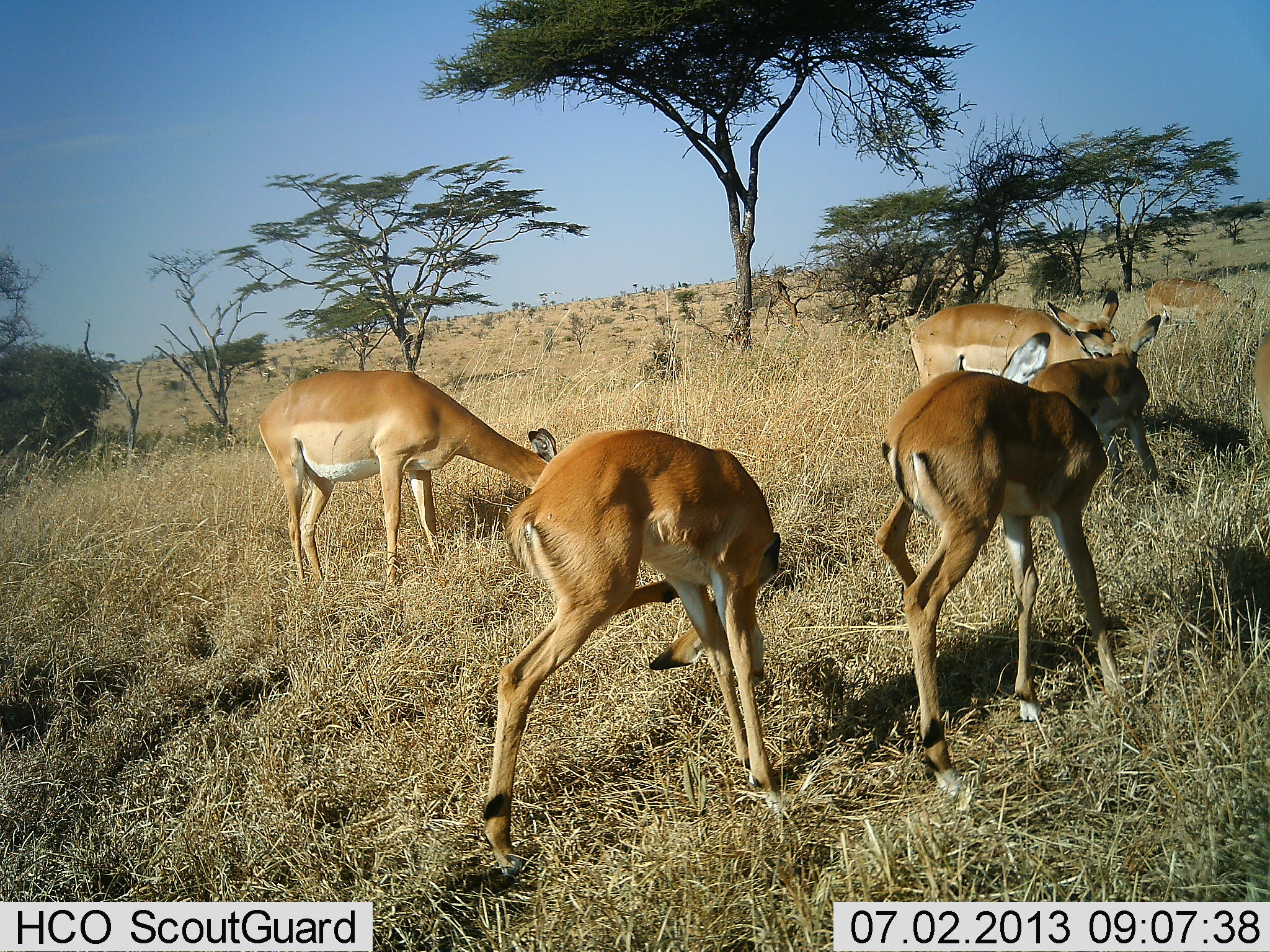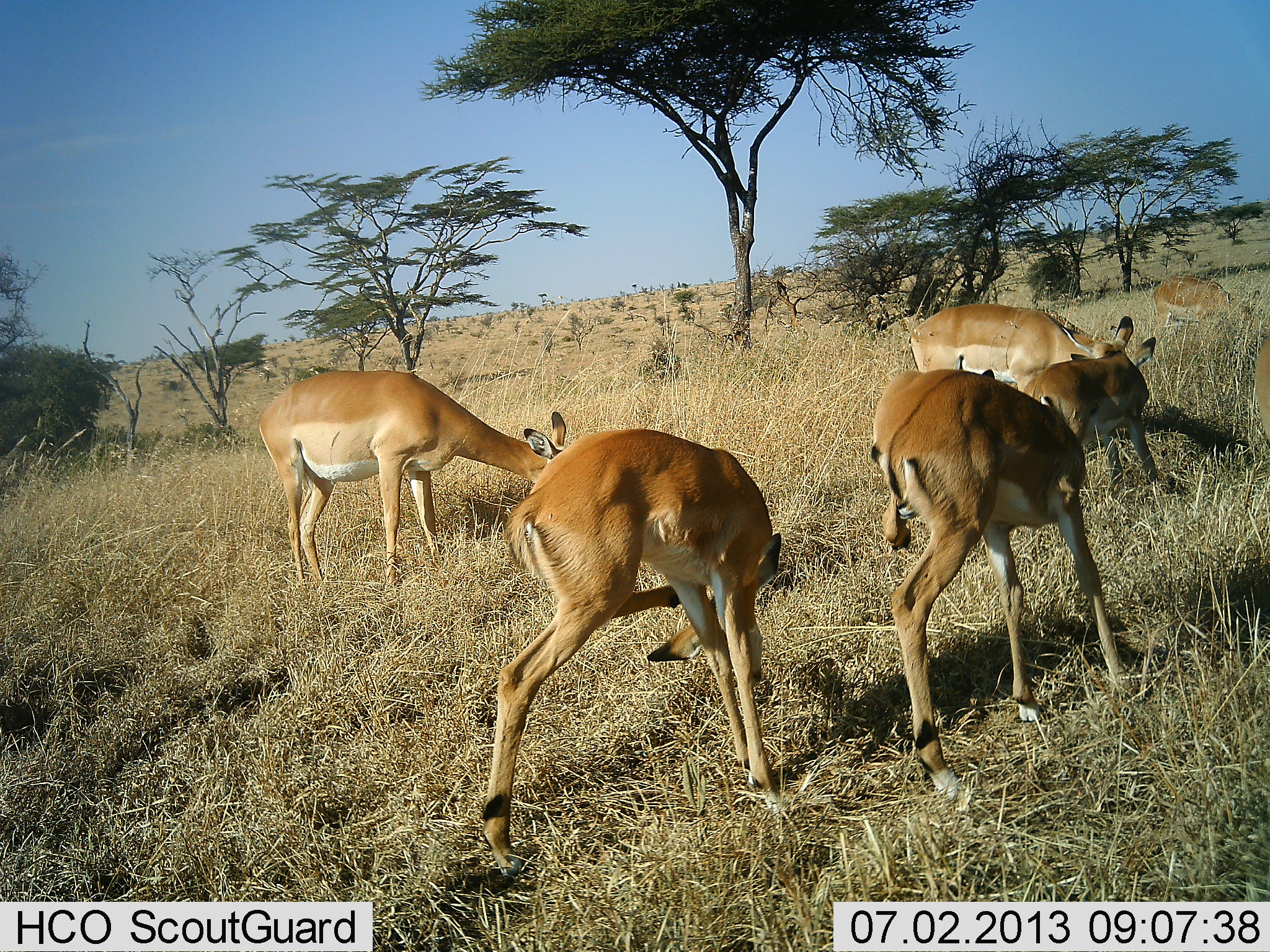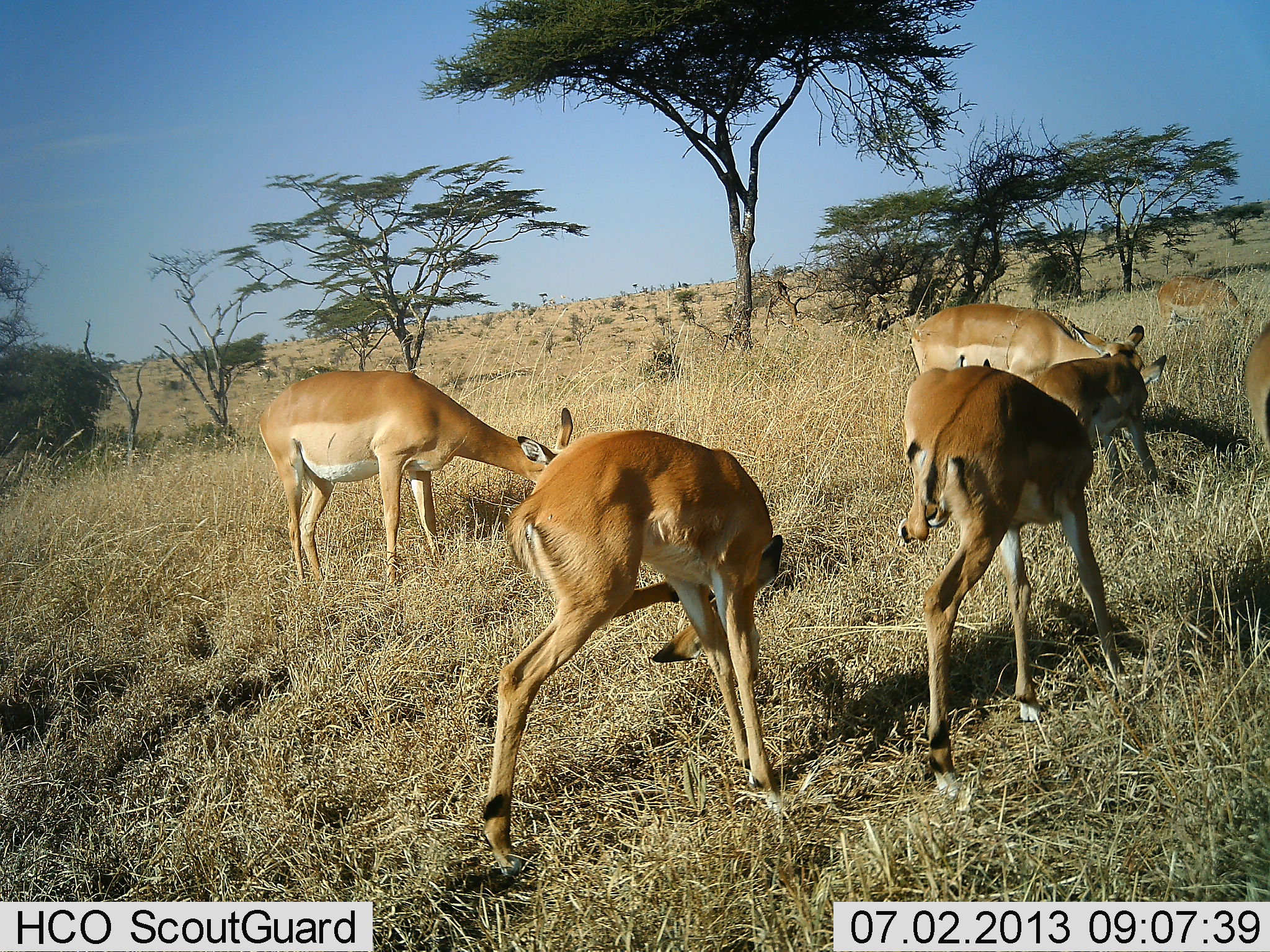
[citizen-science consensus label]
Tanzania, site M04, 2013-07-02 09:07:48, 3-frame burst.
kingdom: Animalia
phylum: Chordata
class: Mammalia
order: Artiodactyla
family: Bovidae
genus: Aepyceros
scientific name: Aepyceros melampus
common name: impala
Impala (Aepyceros melampus), count 7. Behavior (volunteer vote fractions): standing 74%, resting 5%, moving 5%, interacting 11%. Young present (vote fraction): 37%. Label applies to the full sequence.